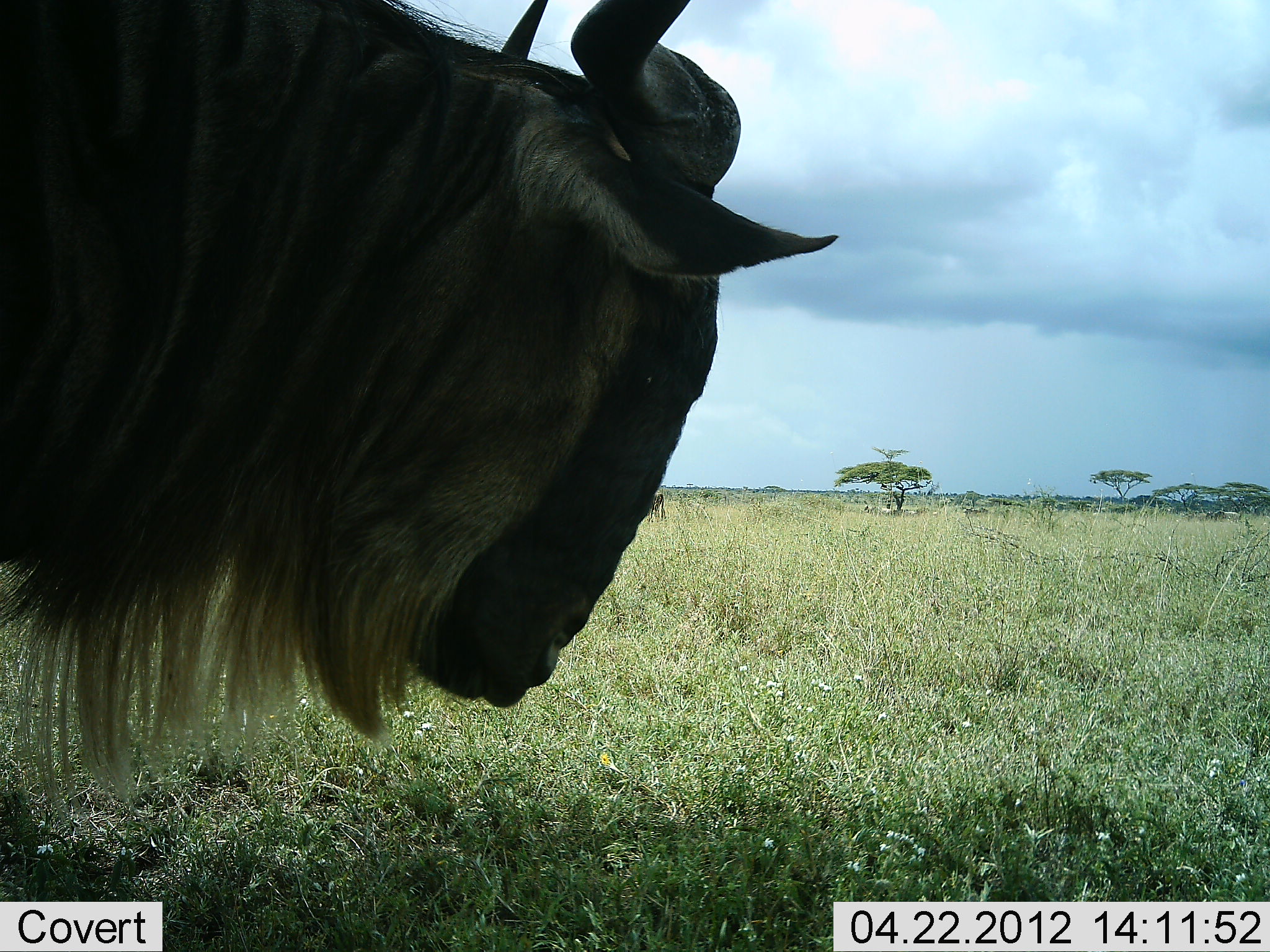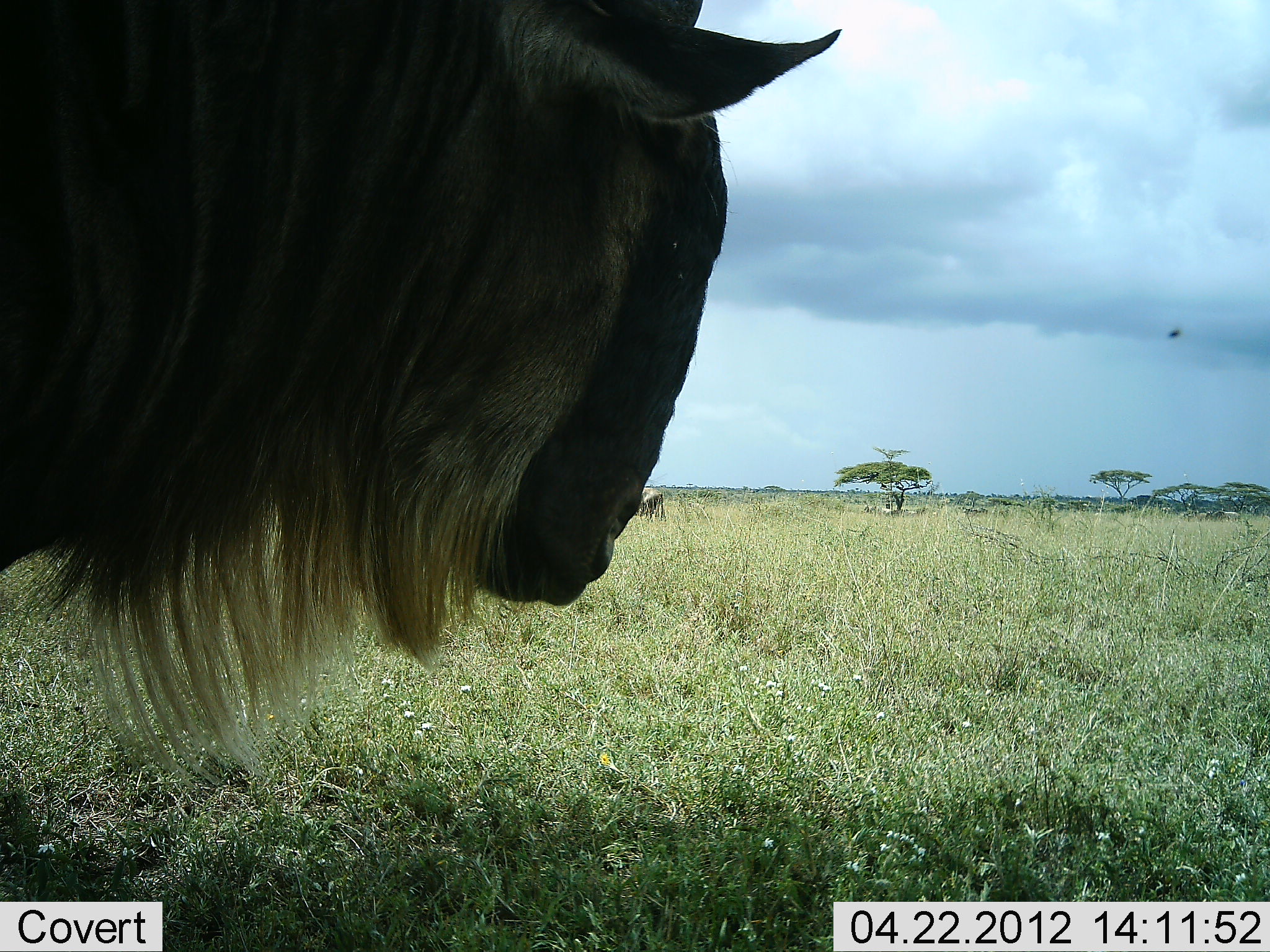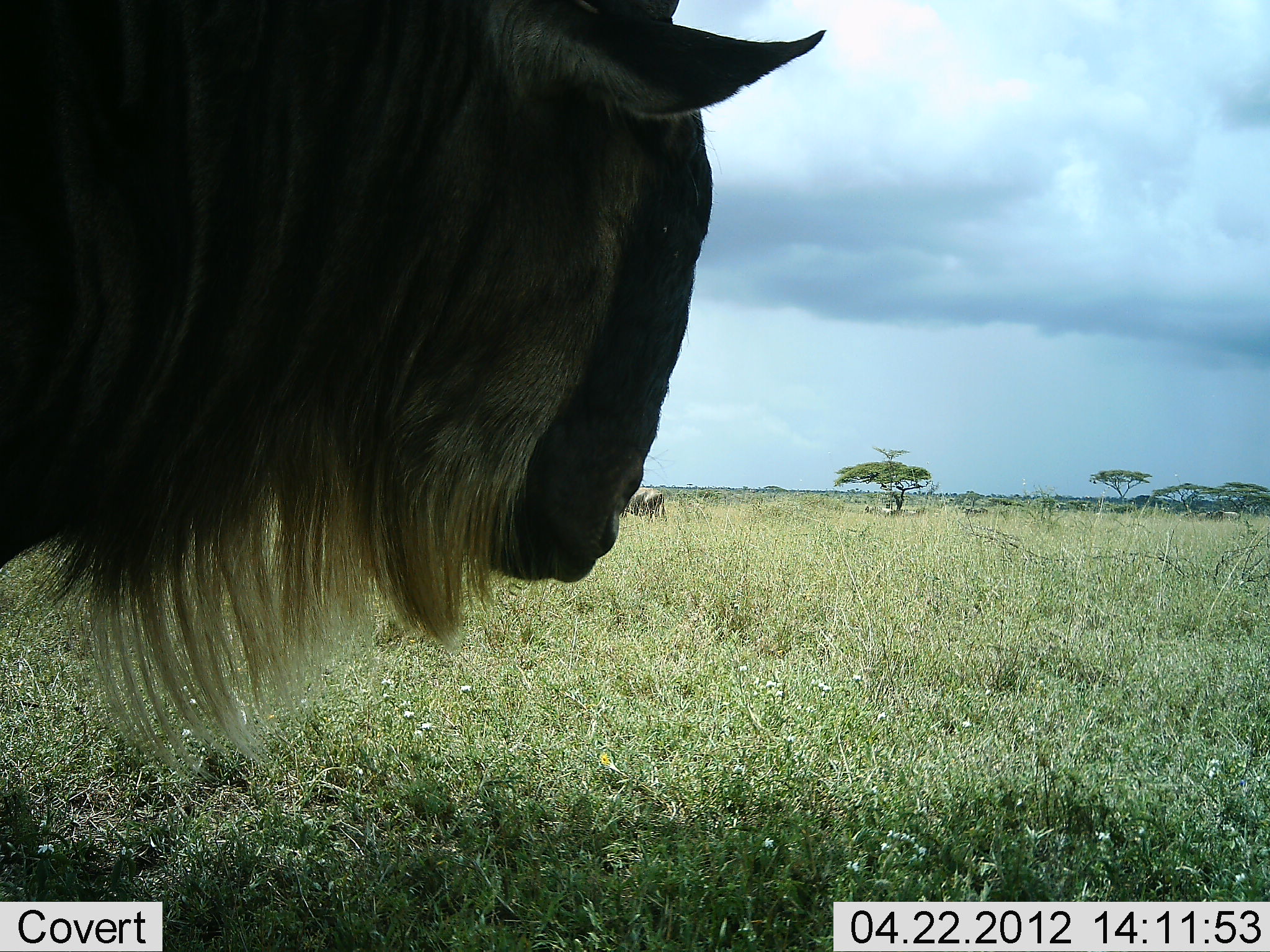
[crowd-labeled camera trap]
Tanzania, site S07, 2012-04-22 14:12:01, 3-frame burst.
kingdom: Animalia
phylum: Chordata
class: Mammalia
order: Artiodactyla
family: Bovidae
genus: Connochaetes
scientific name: Connochaetes taurinus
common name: blue wildebeest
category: wildebeest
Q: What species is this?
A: Wildebeest (blue wildebeest) (Connochaetes taurinus).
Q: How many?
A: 1.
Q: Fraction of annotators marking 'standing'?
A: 87%.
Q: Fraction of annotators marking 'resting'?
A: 10%.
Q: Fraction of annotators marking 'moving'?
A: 3%.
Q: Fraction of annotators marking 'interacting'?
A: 0%.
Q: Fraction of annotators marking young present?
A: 0%.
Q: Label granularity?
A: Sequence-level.